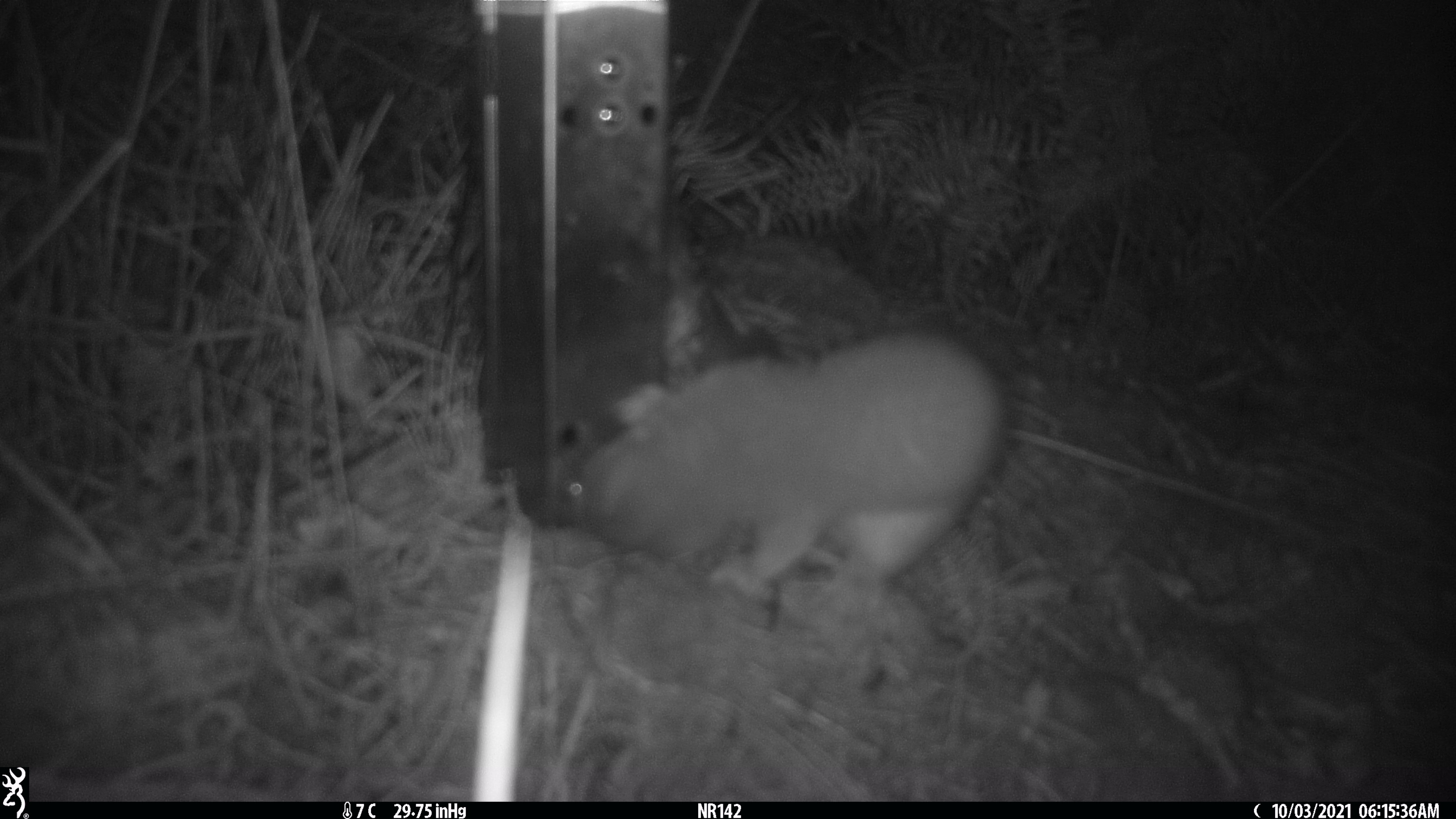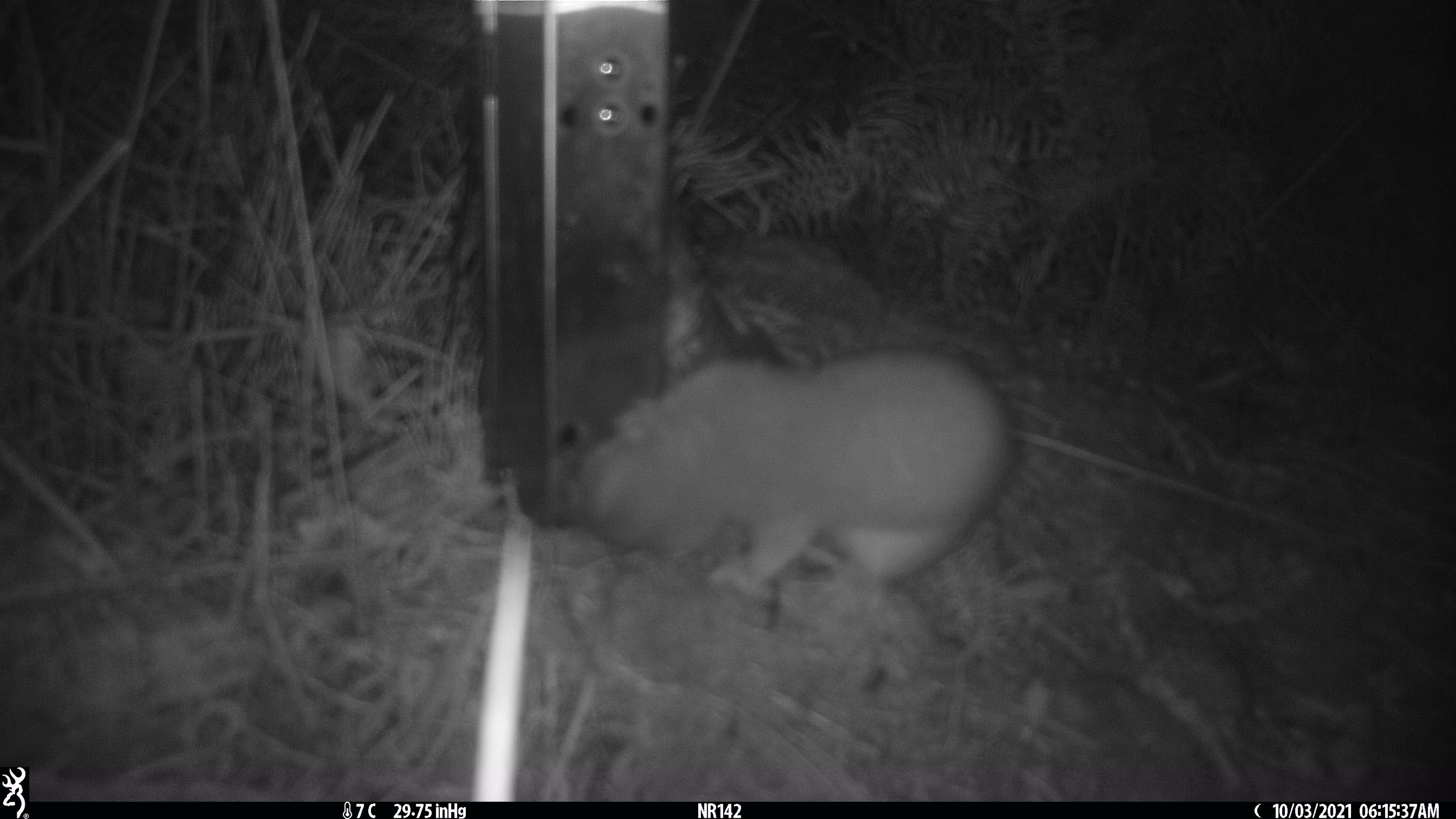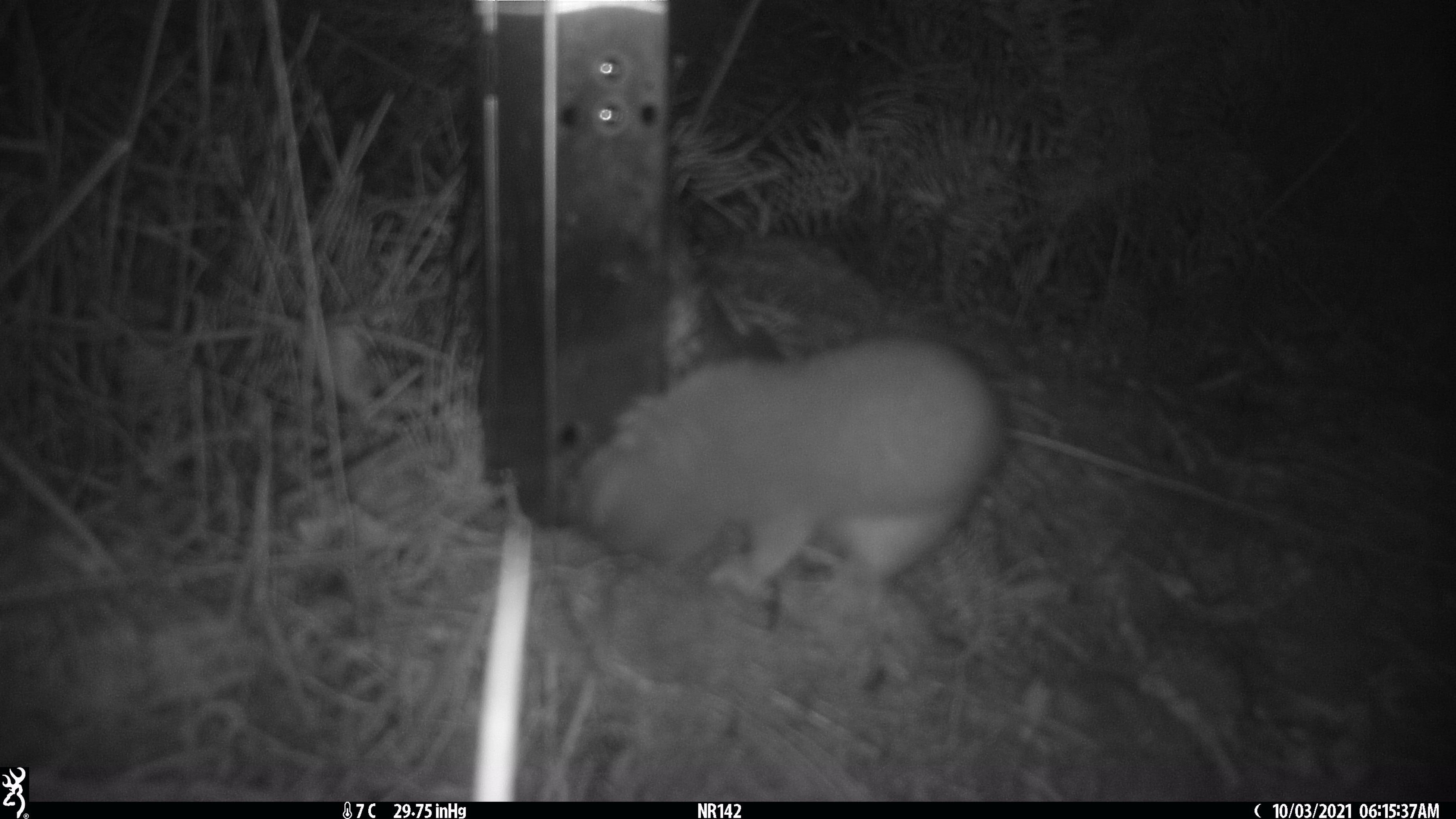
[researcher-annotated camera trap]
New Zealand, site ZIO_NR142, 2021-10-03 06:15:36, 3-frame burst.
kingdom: Animalia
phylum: Chordata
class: Mammalia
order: Carnivora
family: Mustelidae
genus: Mustela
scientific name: Mustela erminea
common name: stoat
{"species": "stoat (Mustela erminea)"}